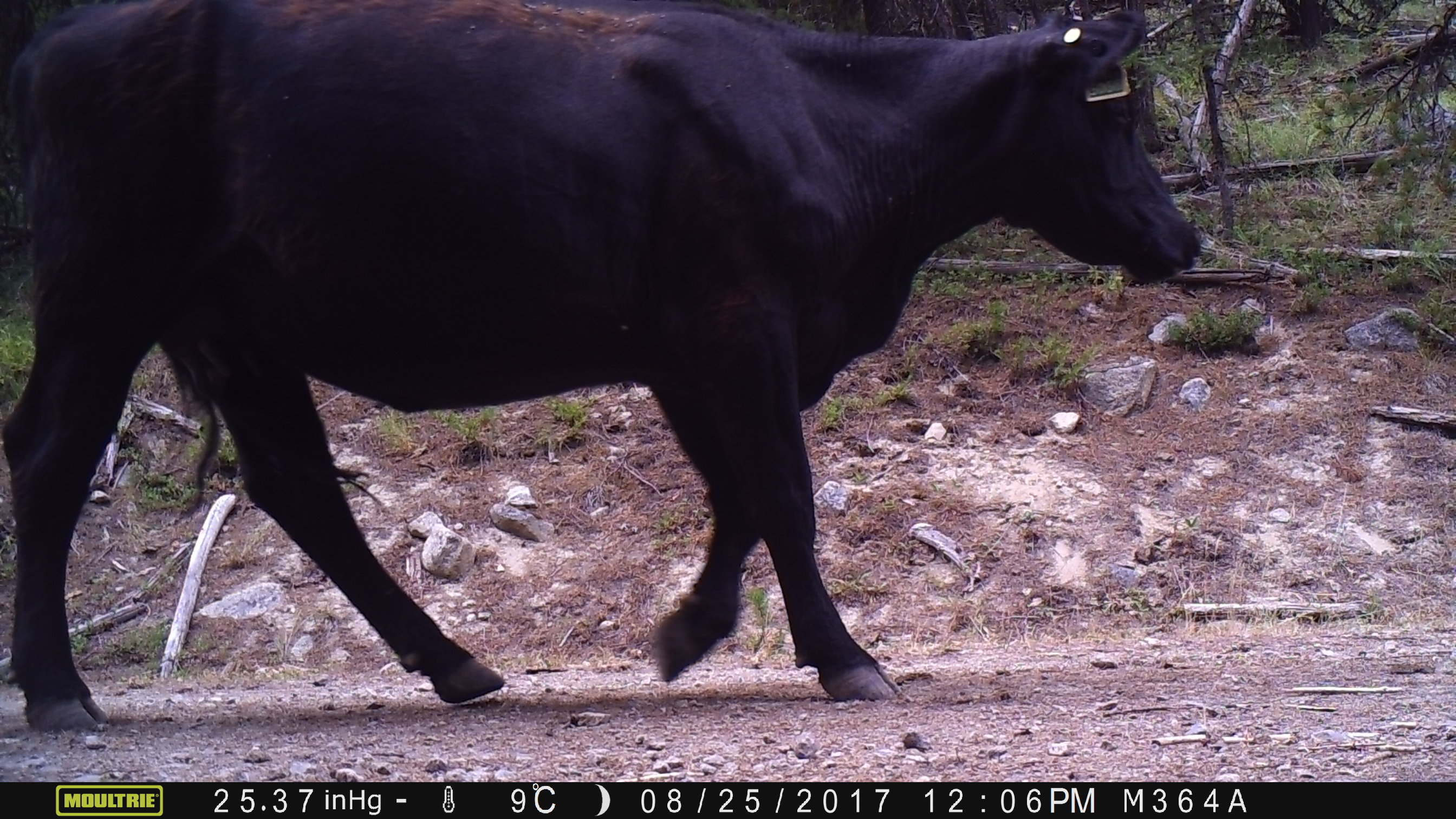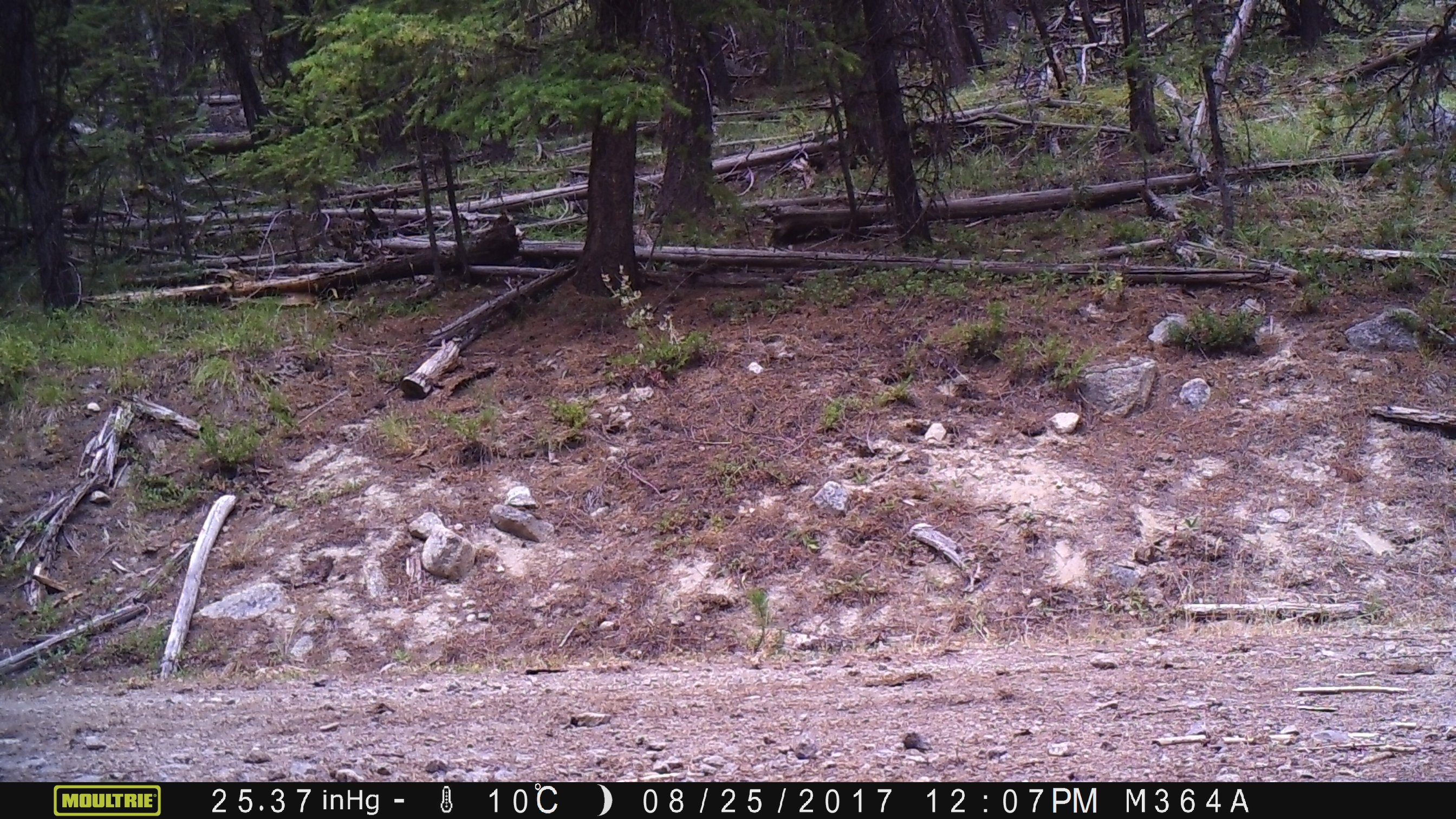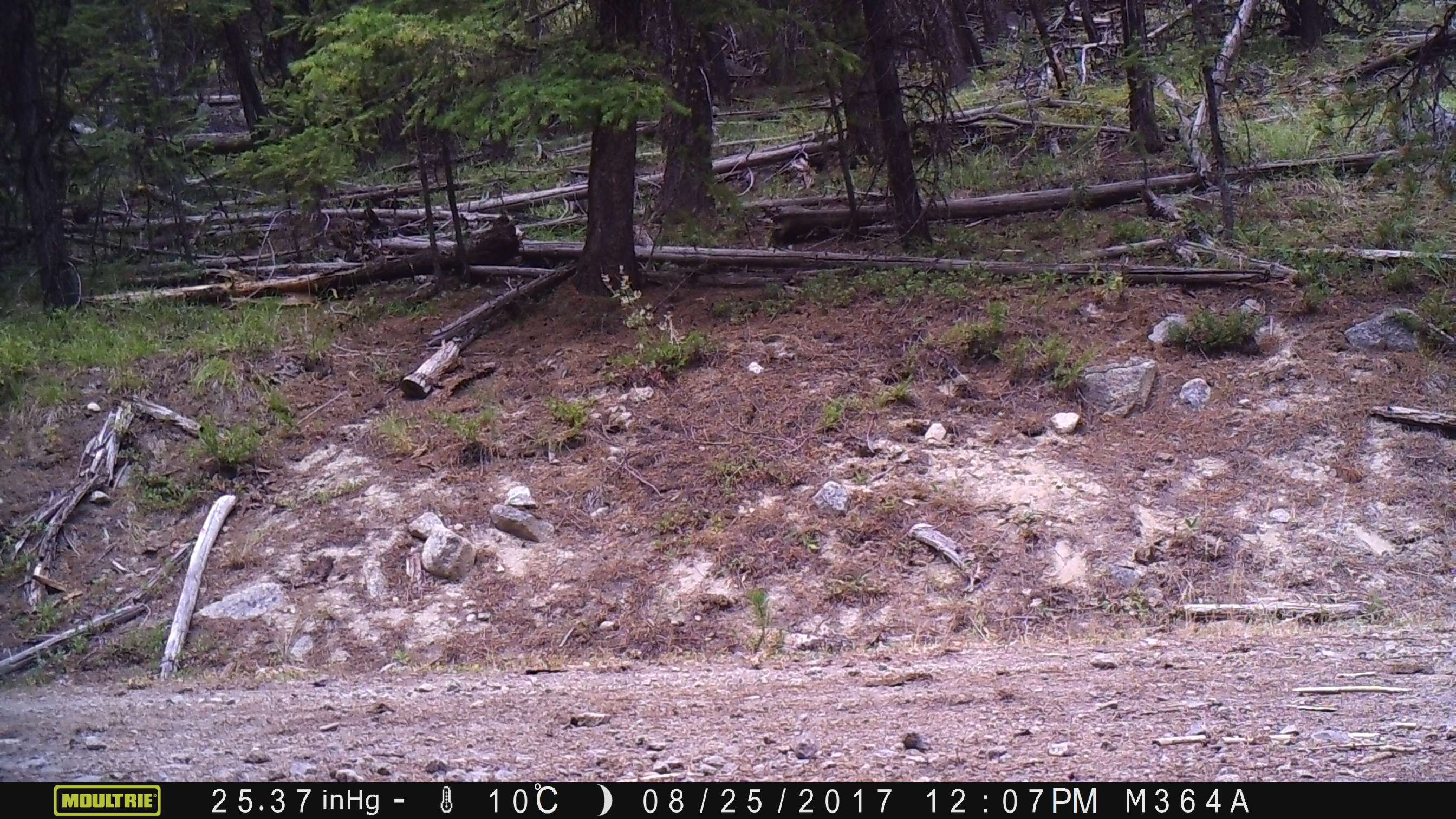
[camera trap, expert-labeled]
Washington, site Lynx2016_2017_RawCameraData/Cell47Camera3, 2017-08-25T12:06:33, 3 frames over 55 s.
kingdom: Animalia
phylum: Chordata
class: Mammalia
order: Artiodactyla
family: Bovidae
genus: Bos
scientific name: Bos taurus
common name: domestic cattle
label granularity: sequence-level